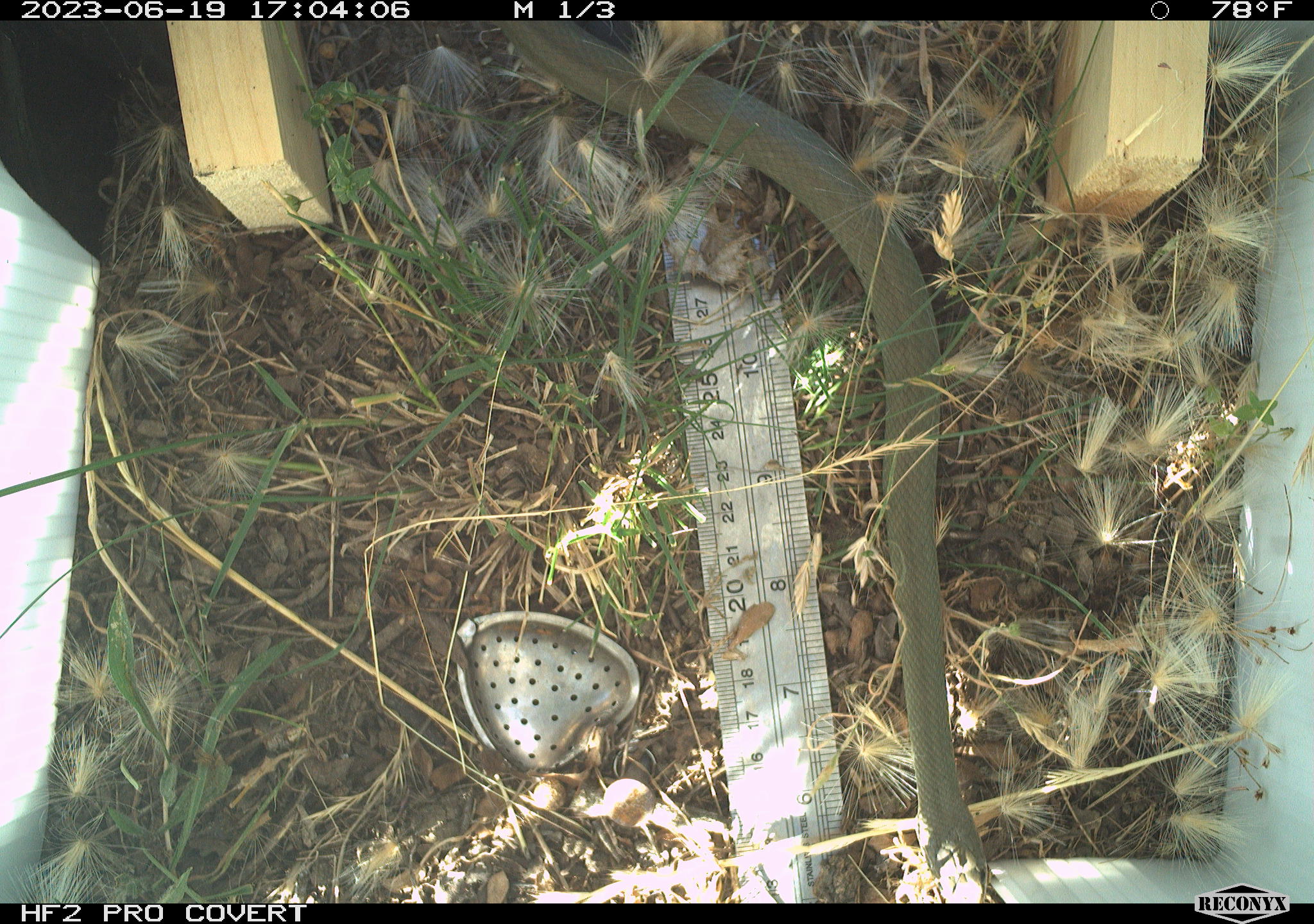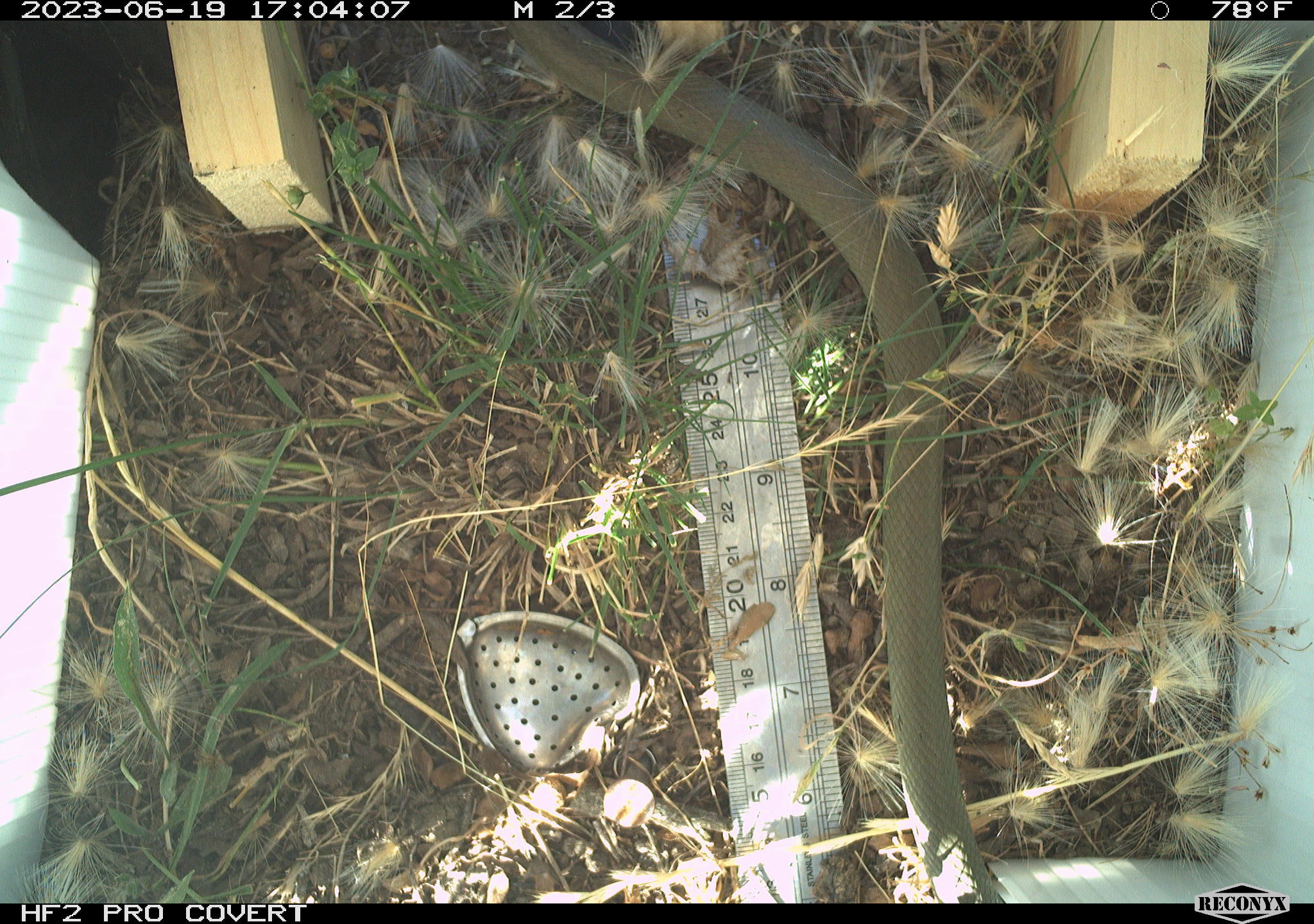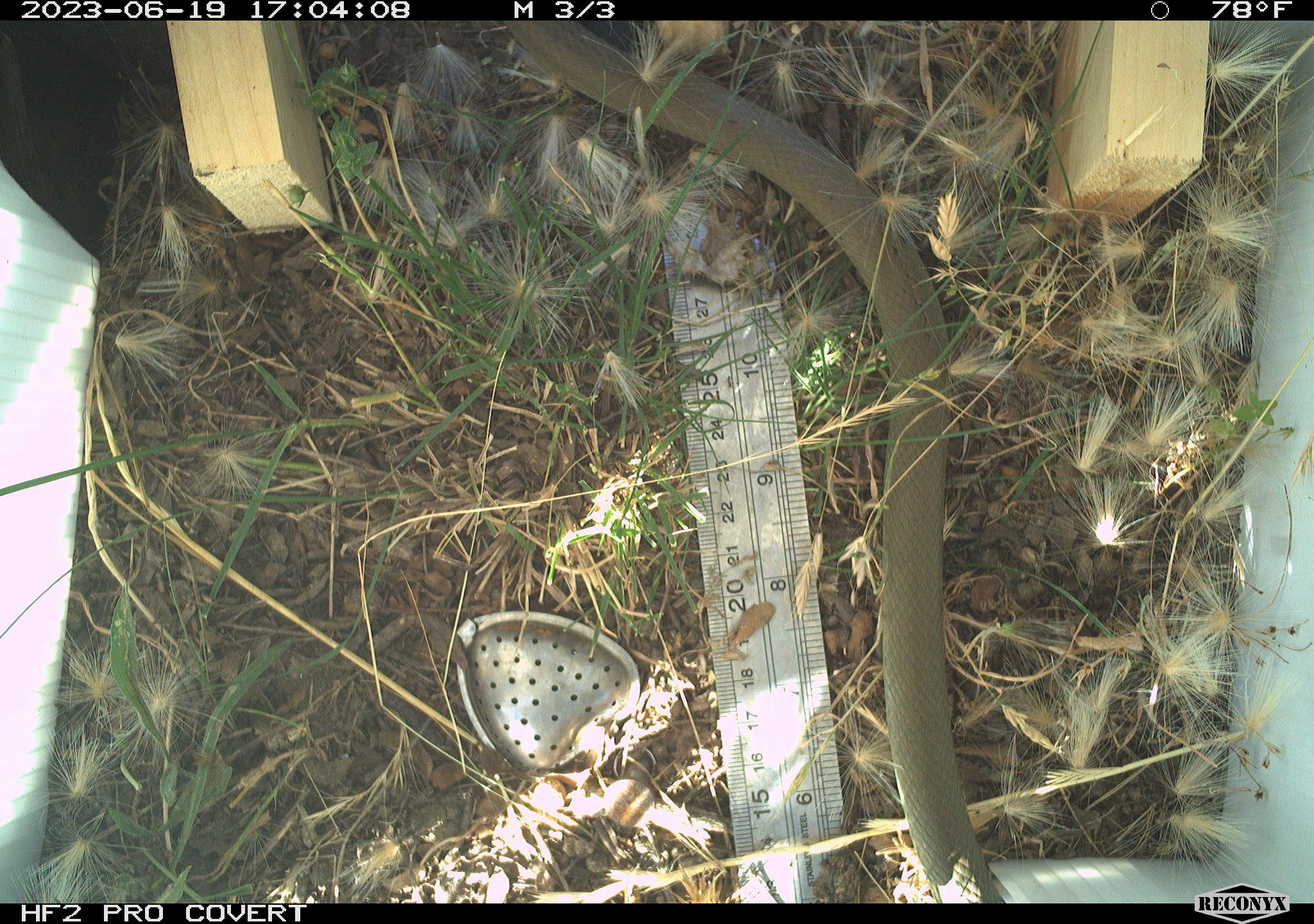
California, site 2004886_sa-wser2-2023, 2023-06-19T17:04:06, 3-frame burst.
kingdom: Animalia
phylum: Chordata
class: Reptilia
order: Squamata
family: Colubridae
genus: Coluber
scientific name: Coluber constrictor mormon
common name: western yellow-bellied racer